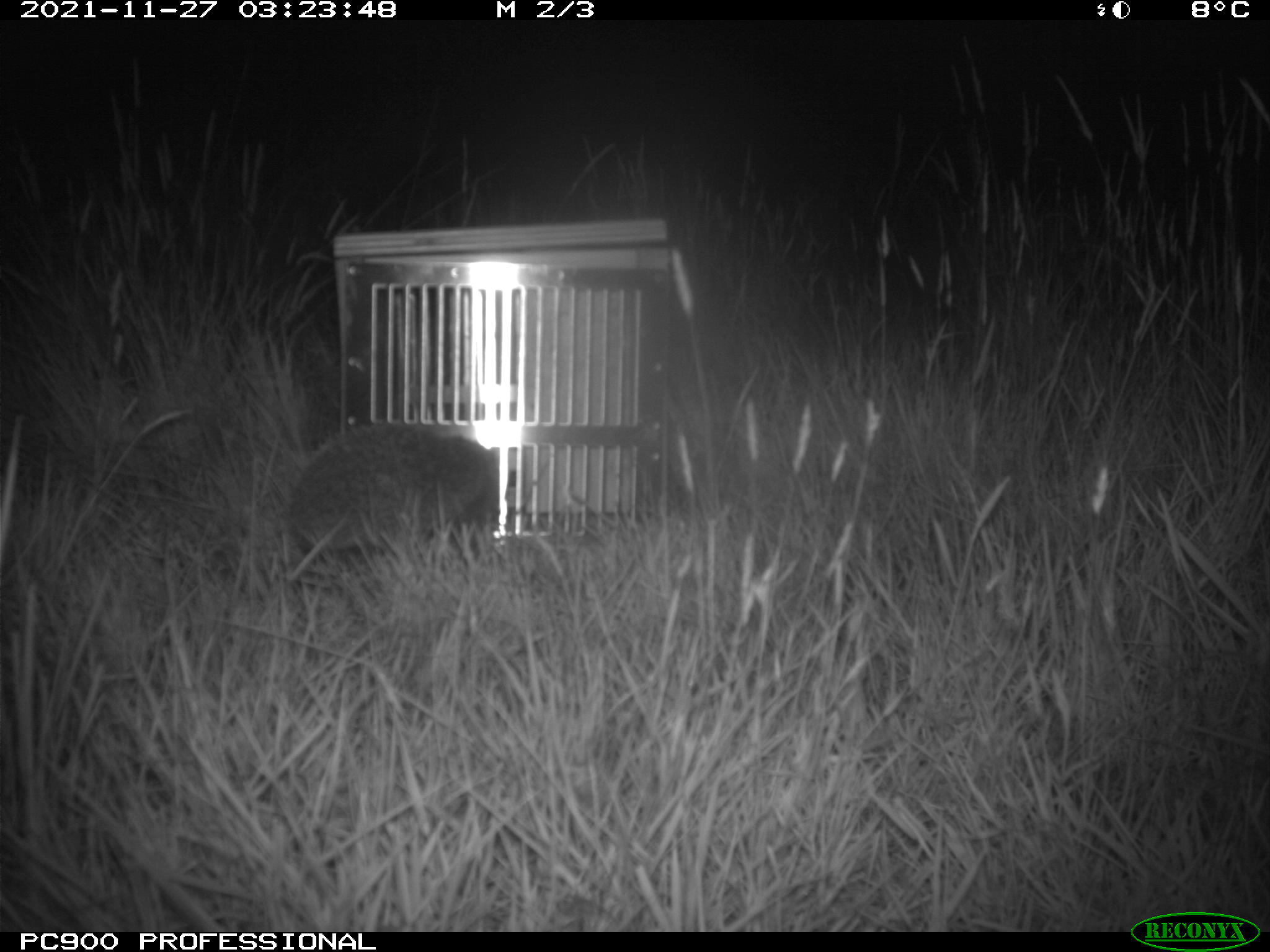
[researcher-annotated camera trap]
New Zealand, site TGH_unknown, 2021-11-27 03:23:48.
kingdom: Animalia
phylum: Chordata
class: Mammalia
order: Eulipotyphla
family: Erinaceidae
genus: Erinaceus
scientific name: Erinaceus europaeus europaeus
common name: european hedgehog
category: hedgehog